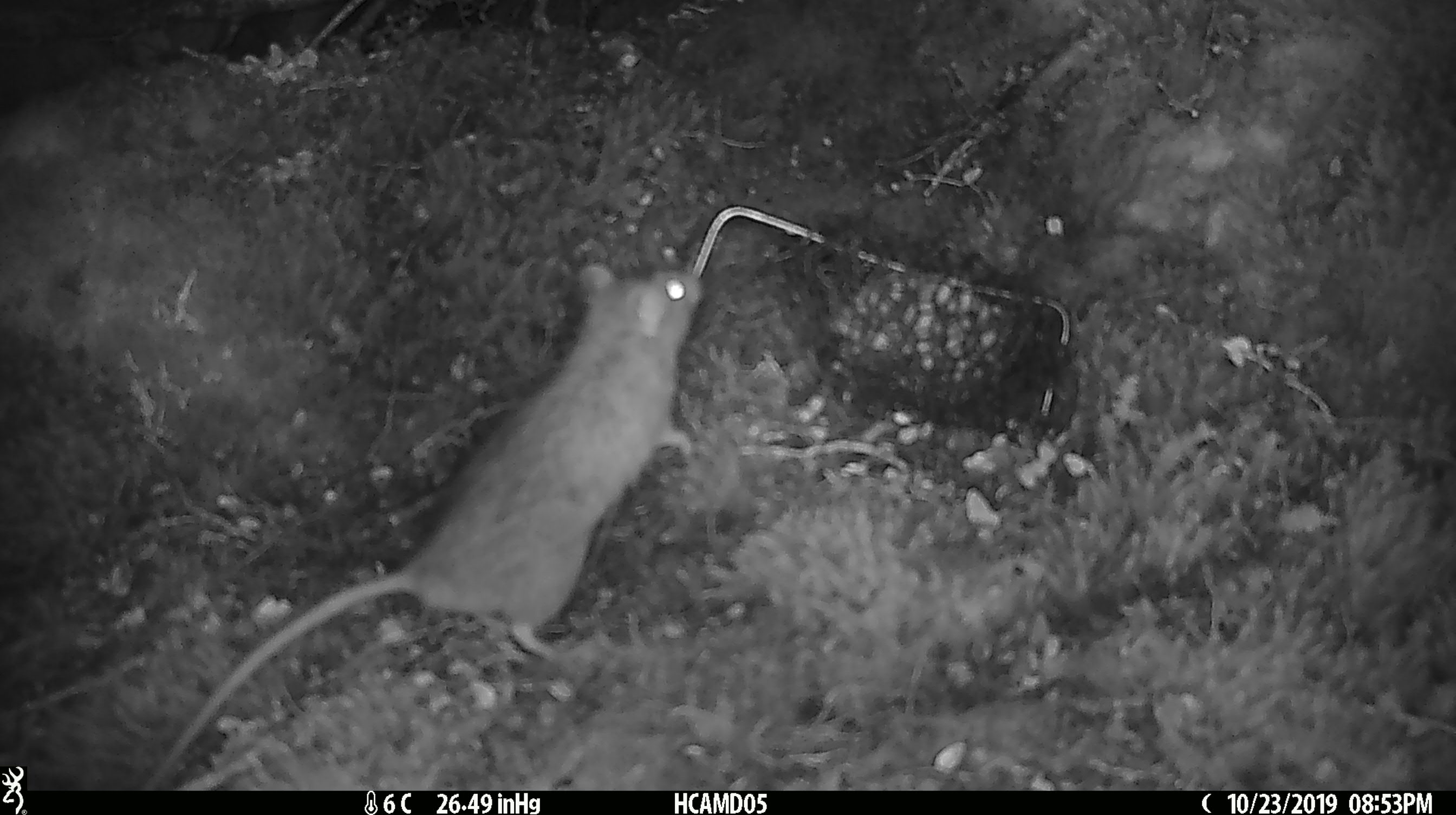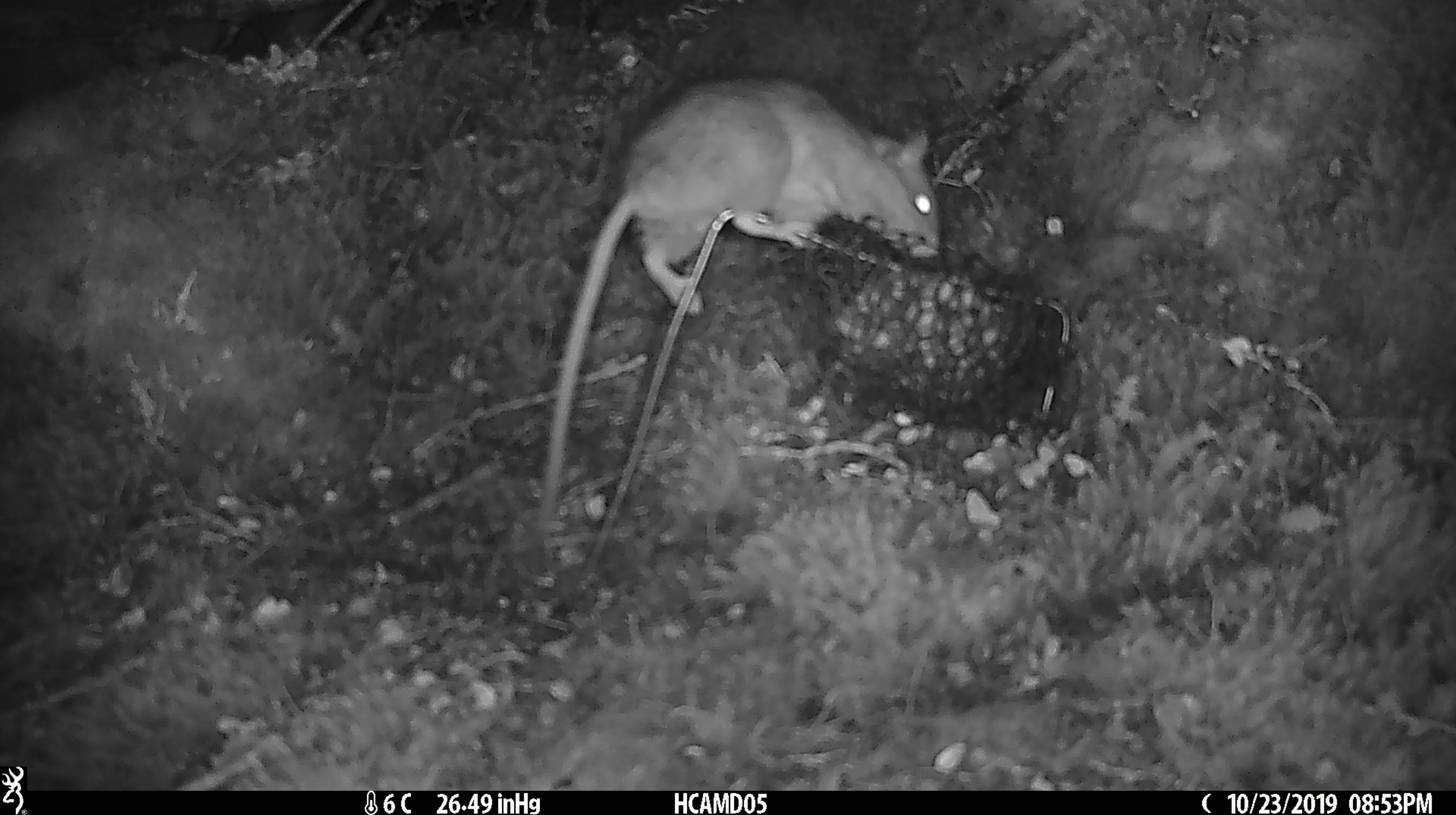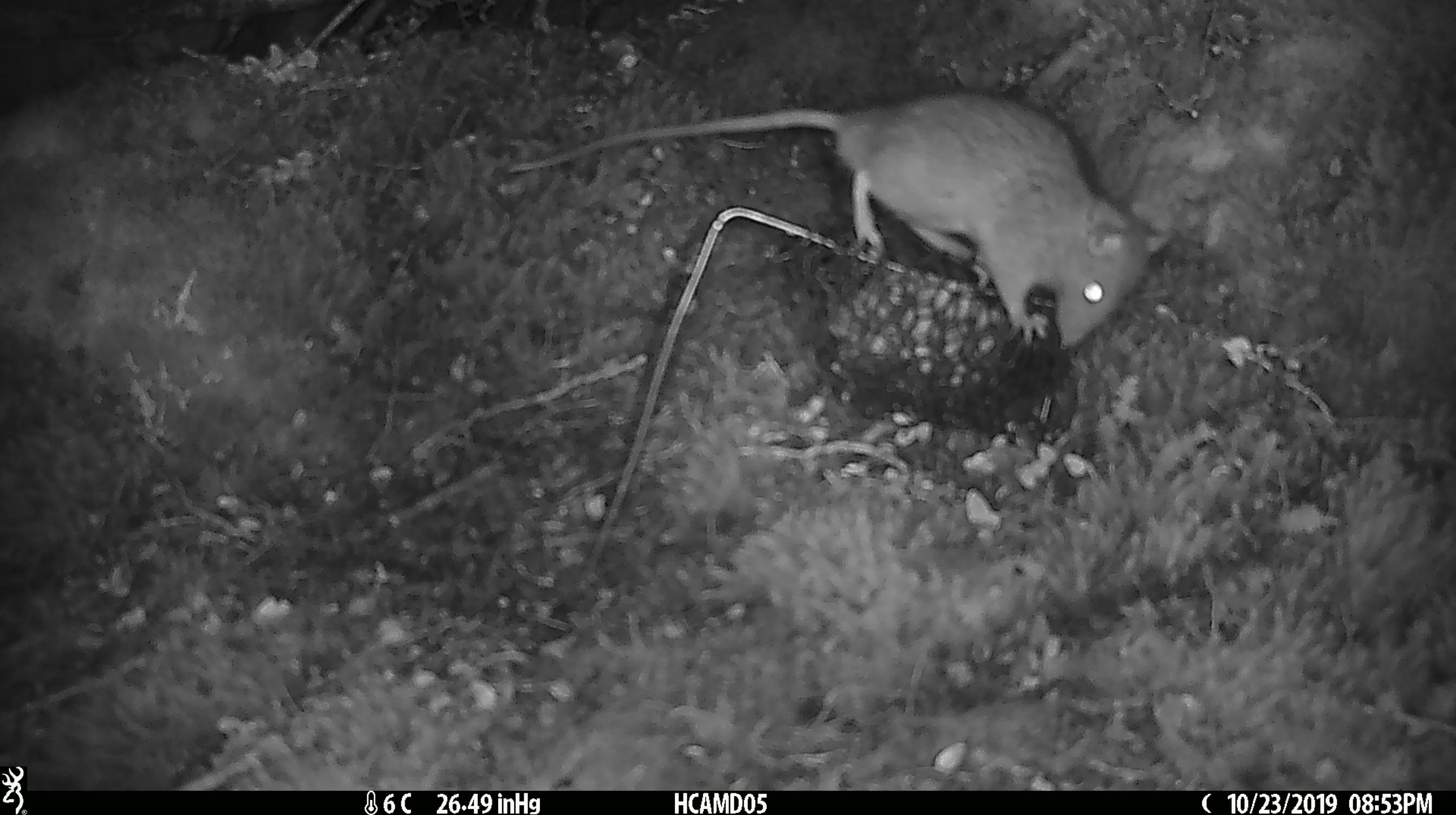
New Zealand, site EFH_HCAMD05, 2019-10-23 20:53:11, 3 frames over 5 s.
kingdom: Animalia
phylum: Chordata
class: Mammalia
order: Rodentia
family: Muridae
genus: Rattus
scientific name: Rattus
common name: rat